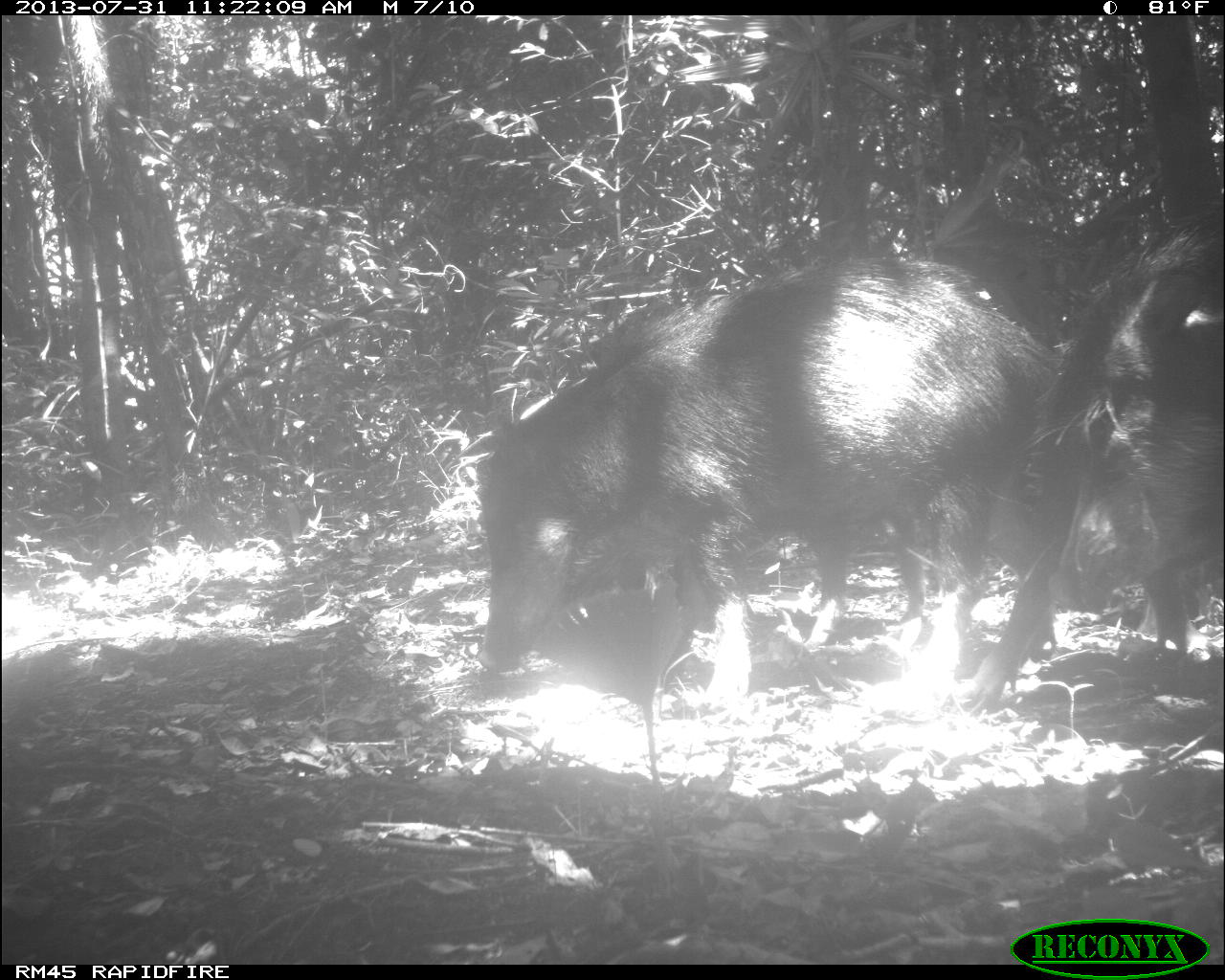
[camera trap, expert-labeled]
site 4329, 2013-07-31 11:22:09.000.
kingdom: Animalia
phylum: Chordata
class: Mammalia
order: Artiodactyla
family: Tayassuidae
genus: Tayassu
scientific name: Tayassu pecari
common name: white-lipped peccary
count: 6